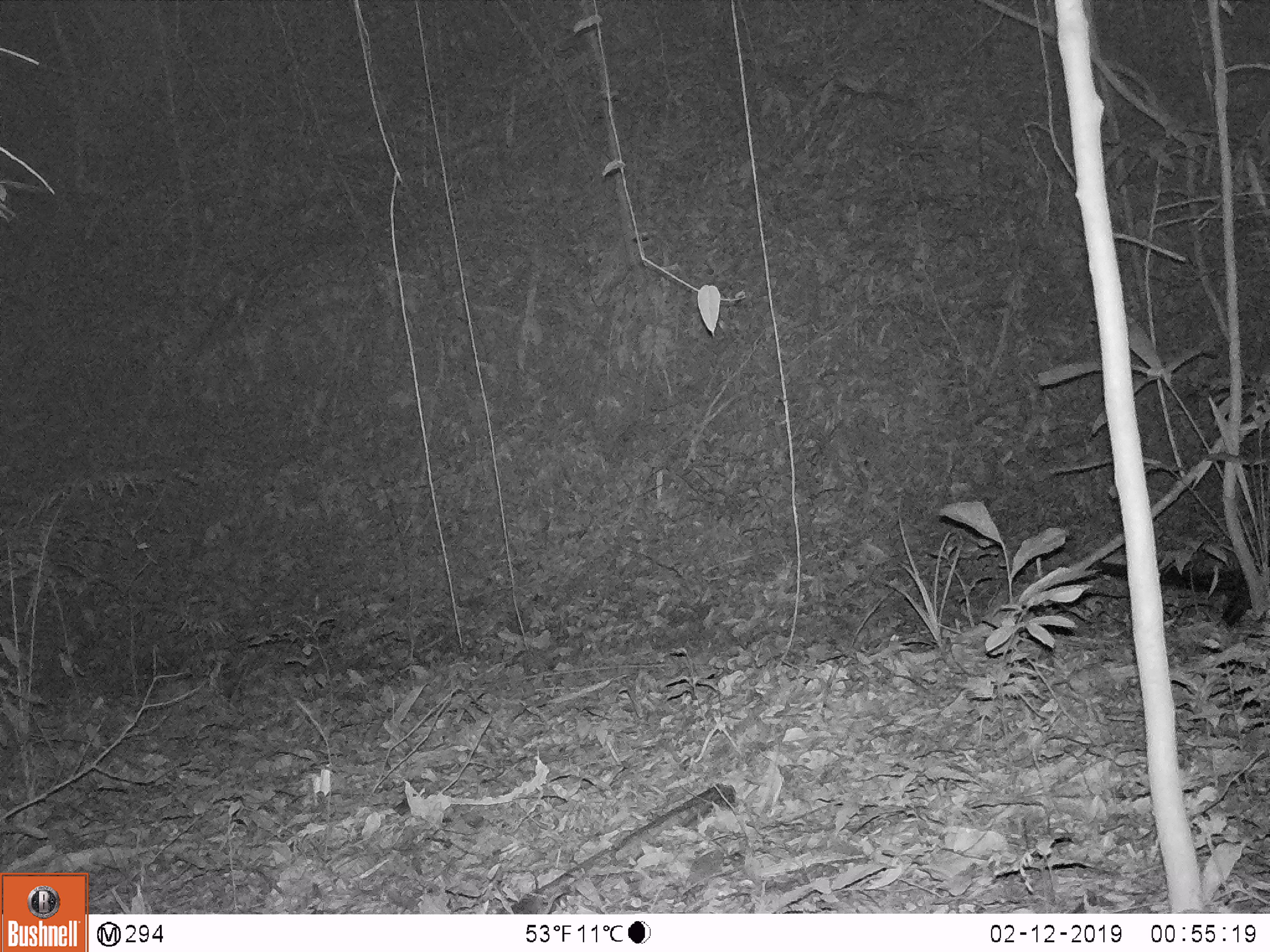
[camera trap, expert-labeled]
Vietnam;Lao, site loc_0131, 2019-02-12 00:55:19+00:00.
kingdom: Animalia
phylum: Chordata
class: Mammalia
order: Carnivora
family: Viverridae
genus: Paguma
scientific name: Paguma larvata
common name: masked palm civet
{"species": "masked palm civet (Paguma larvata)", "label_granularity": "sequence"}